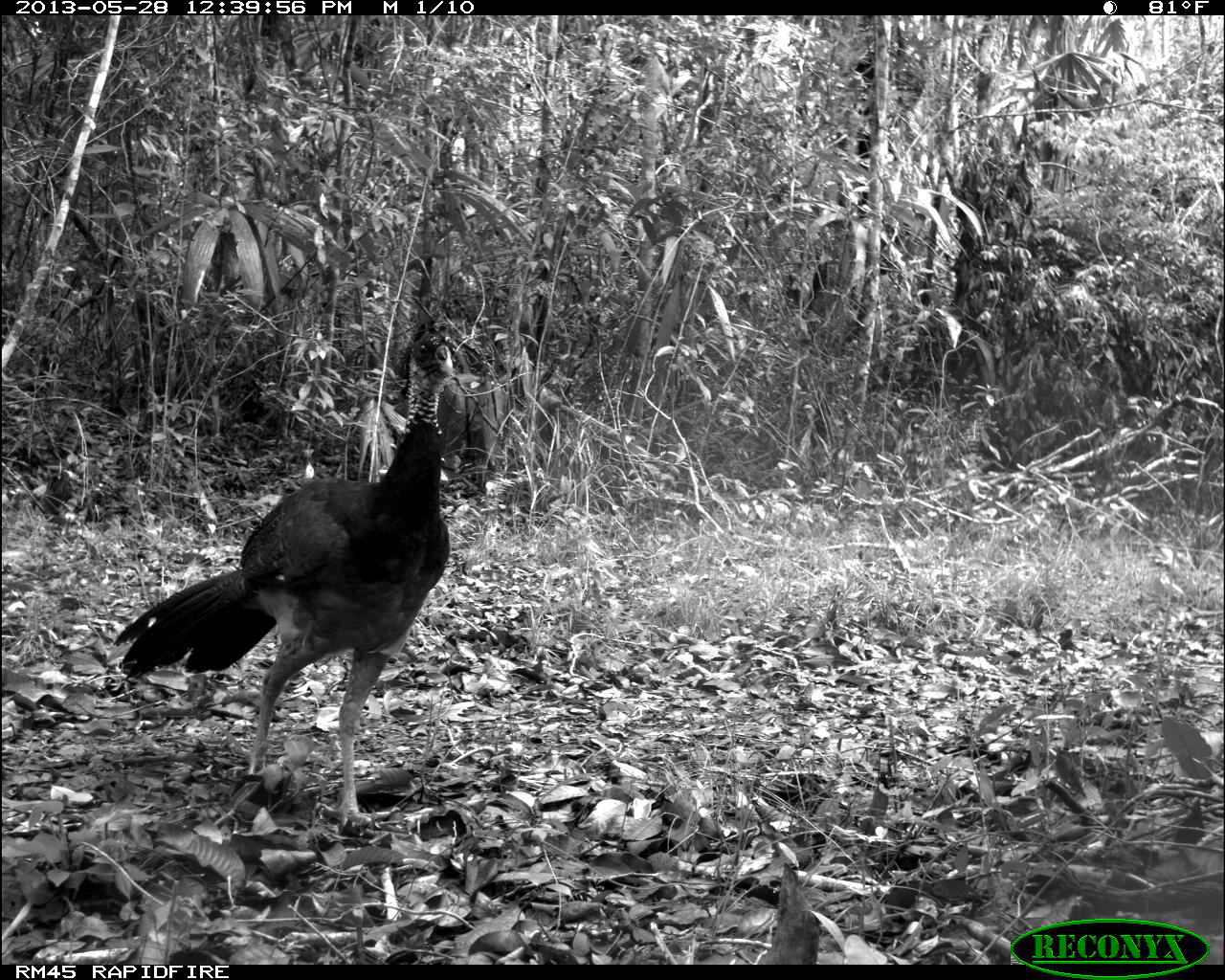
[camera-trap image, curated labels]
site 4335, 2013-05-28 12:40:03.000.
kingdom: Animalia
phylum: Chordata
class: Aves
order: Galliformes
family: Cracidae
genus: Crax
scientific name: Crax rubra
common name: great curassow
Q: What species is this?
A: Crax rubra (great curassow).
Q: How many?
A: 1.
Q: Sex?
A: Female.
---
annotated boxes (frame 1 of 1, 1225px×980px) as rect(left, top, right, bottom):
crax rubra: rect(108, 317, 459, 835)